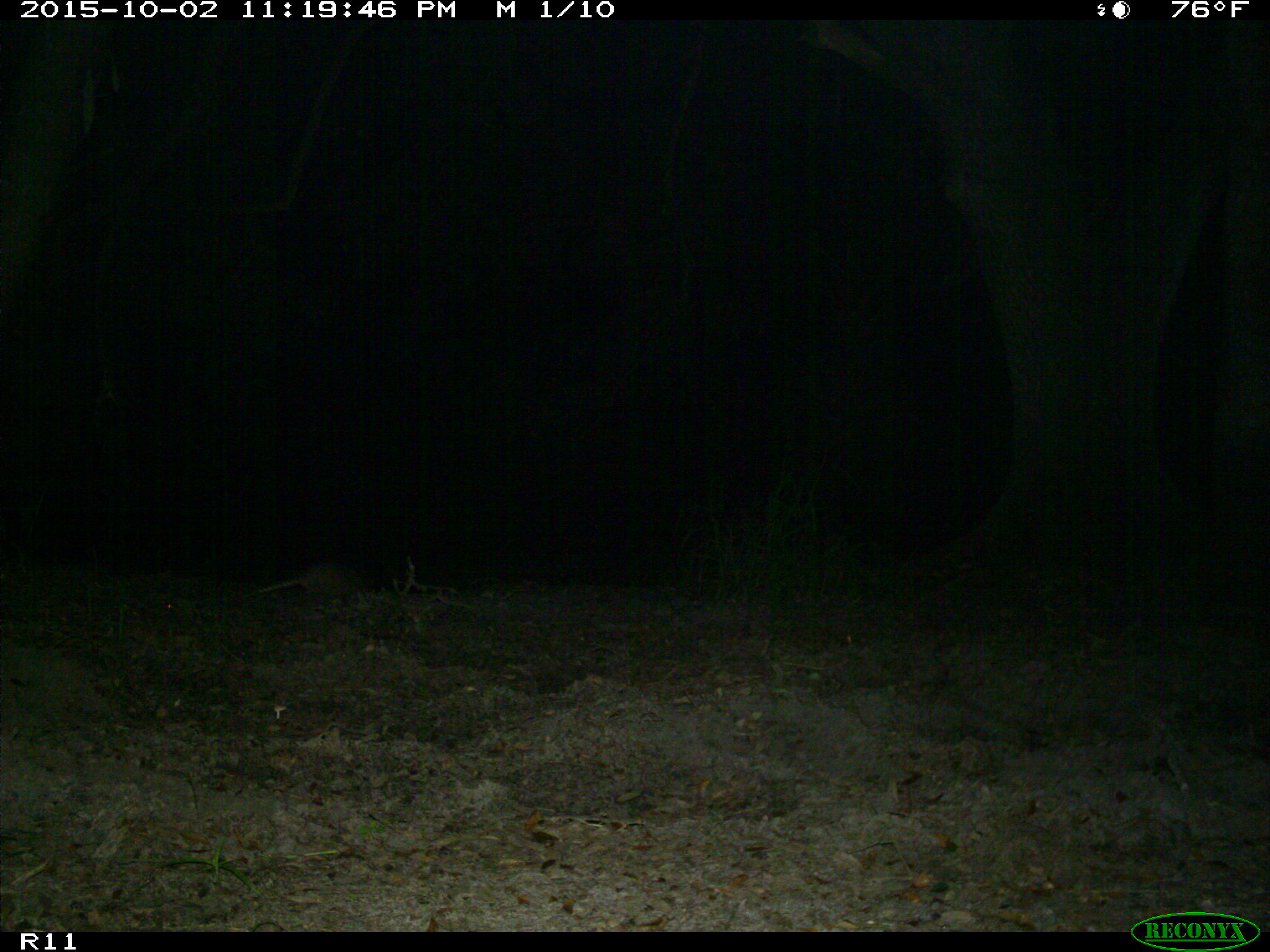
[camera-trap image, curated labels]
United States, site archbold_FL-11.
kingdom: Animalia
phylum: Chordata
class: Mammalia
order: Cingulata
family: Dasypodidae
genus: Dasypus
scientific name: Dasypus novemcinctus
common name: nine-banded armadillo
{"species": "Dasypus novemcinctus (nine-banded armadillo)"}